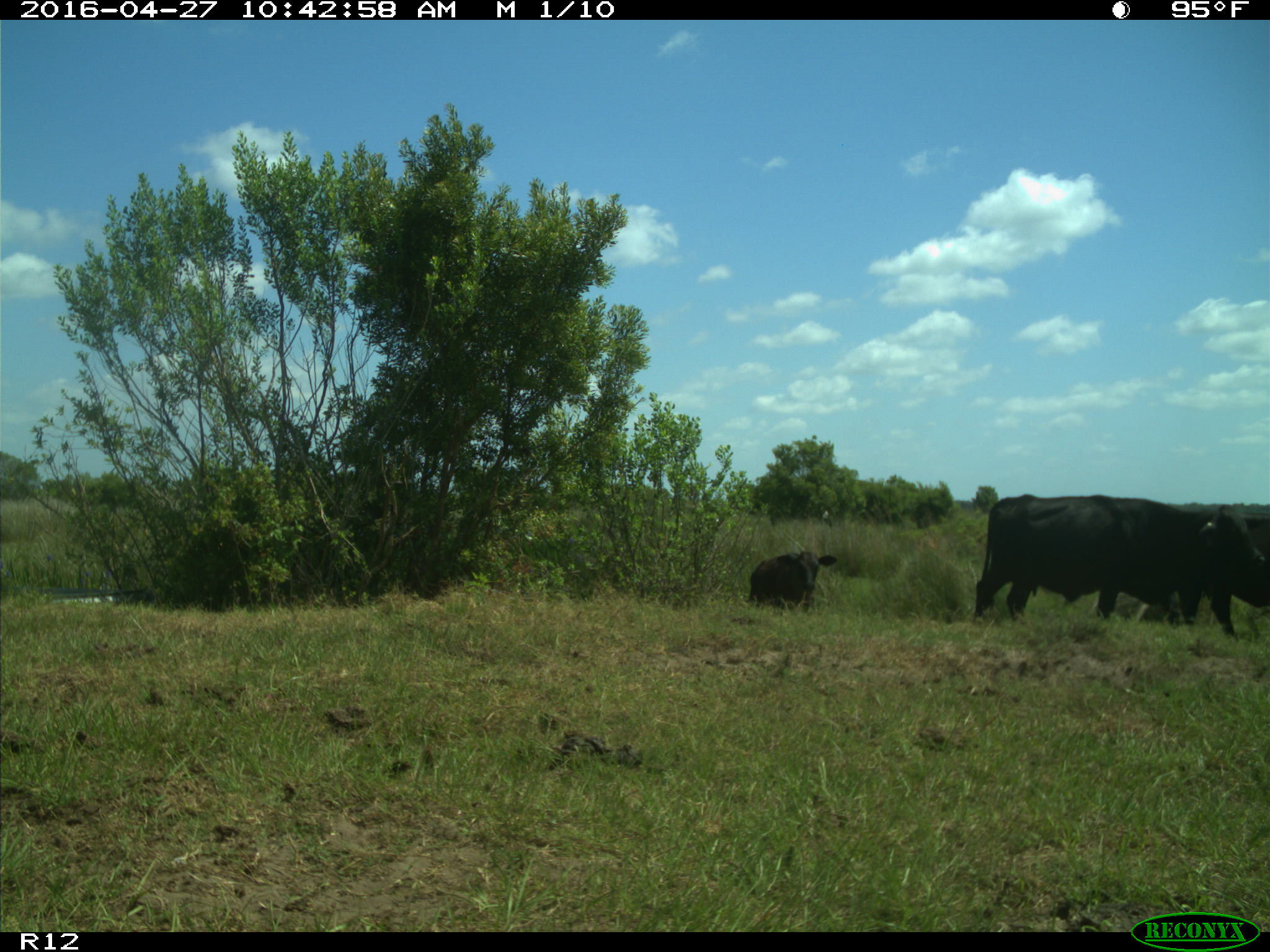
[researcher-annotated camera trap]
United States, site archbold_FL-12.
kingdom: Animalia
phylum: Chordata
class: Mammalia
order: Artiodactyla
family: Bovidae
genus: Bos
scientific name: Bos taurus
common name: domestic cow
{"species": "Bos taurus (domestic cow)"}